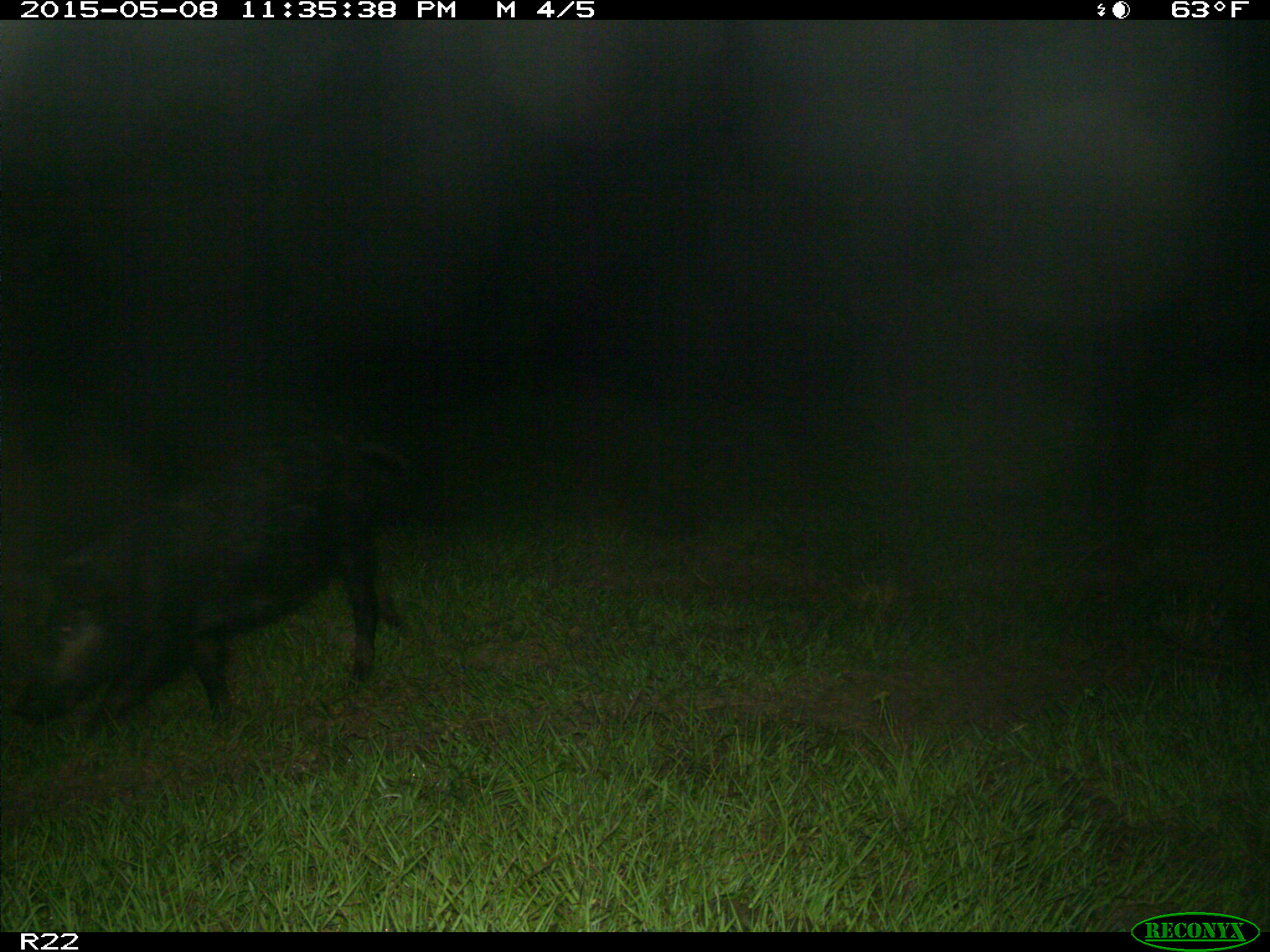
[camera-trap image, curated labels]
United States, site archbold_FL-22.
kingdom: Animalia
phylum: Chordata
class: Mammalia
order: Artiodactyla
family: Bovidae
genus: Bos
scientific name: Bos taurus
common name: domestic cow